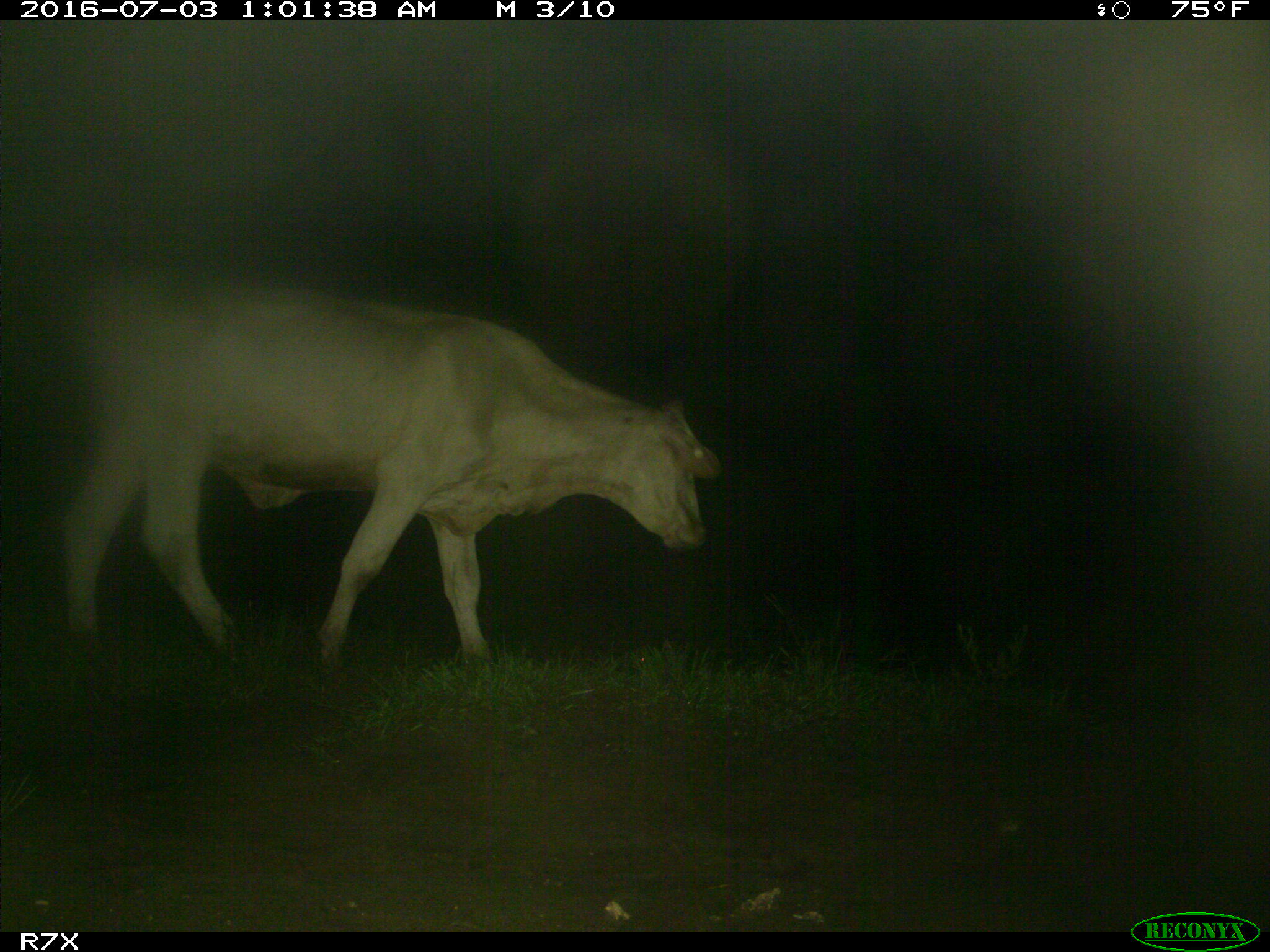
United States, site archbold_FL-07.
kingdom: Animalia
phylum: Chordata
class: Mammalia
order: Artiodactyla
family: Bovidae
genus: Bos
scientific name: Bos taurus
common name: domestic cow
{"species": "Bos taurus (domestic cow)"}